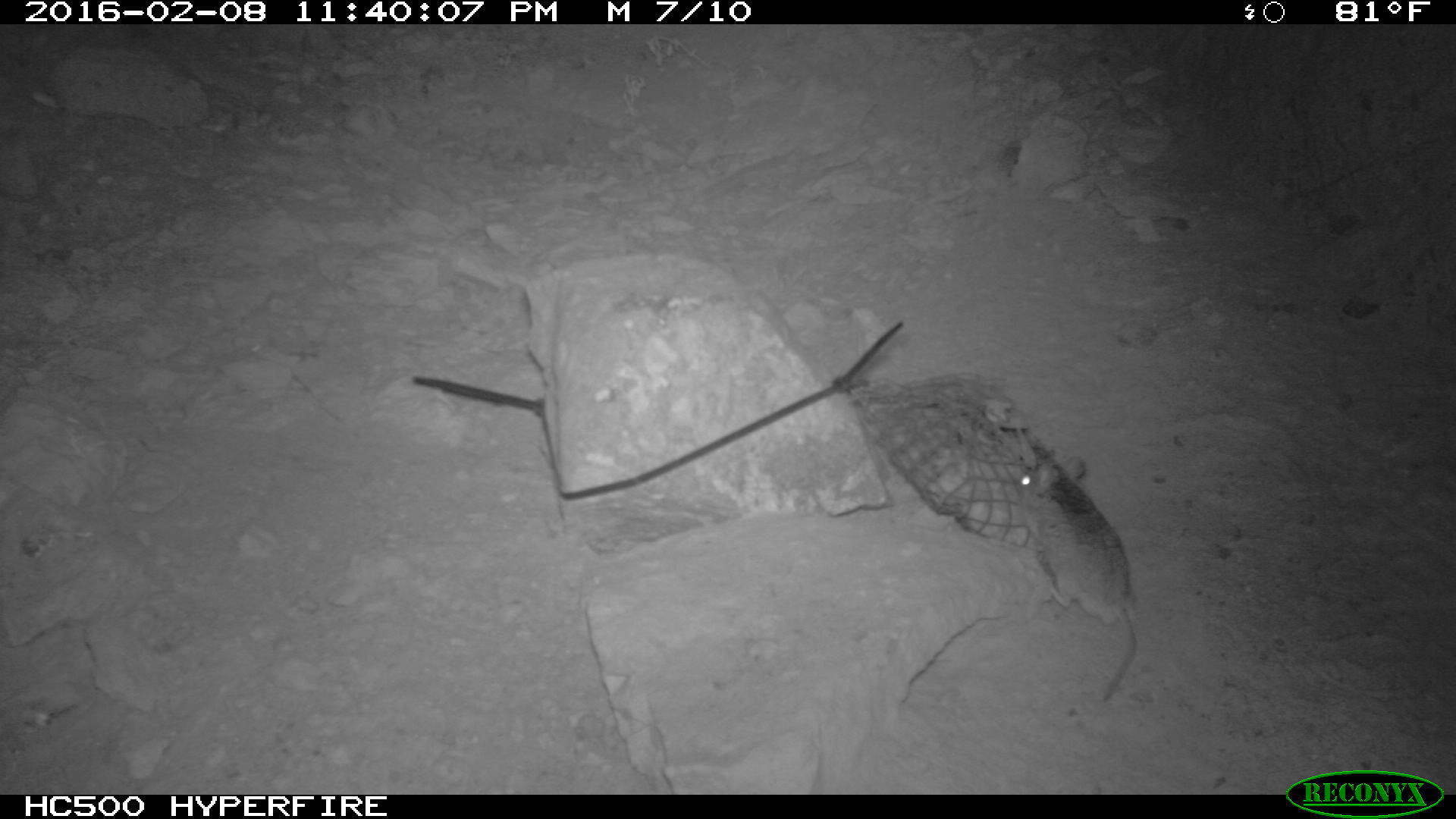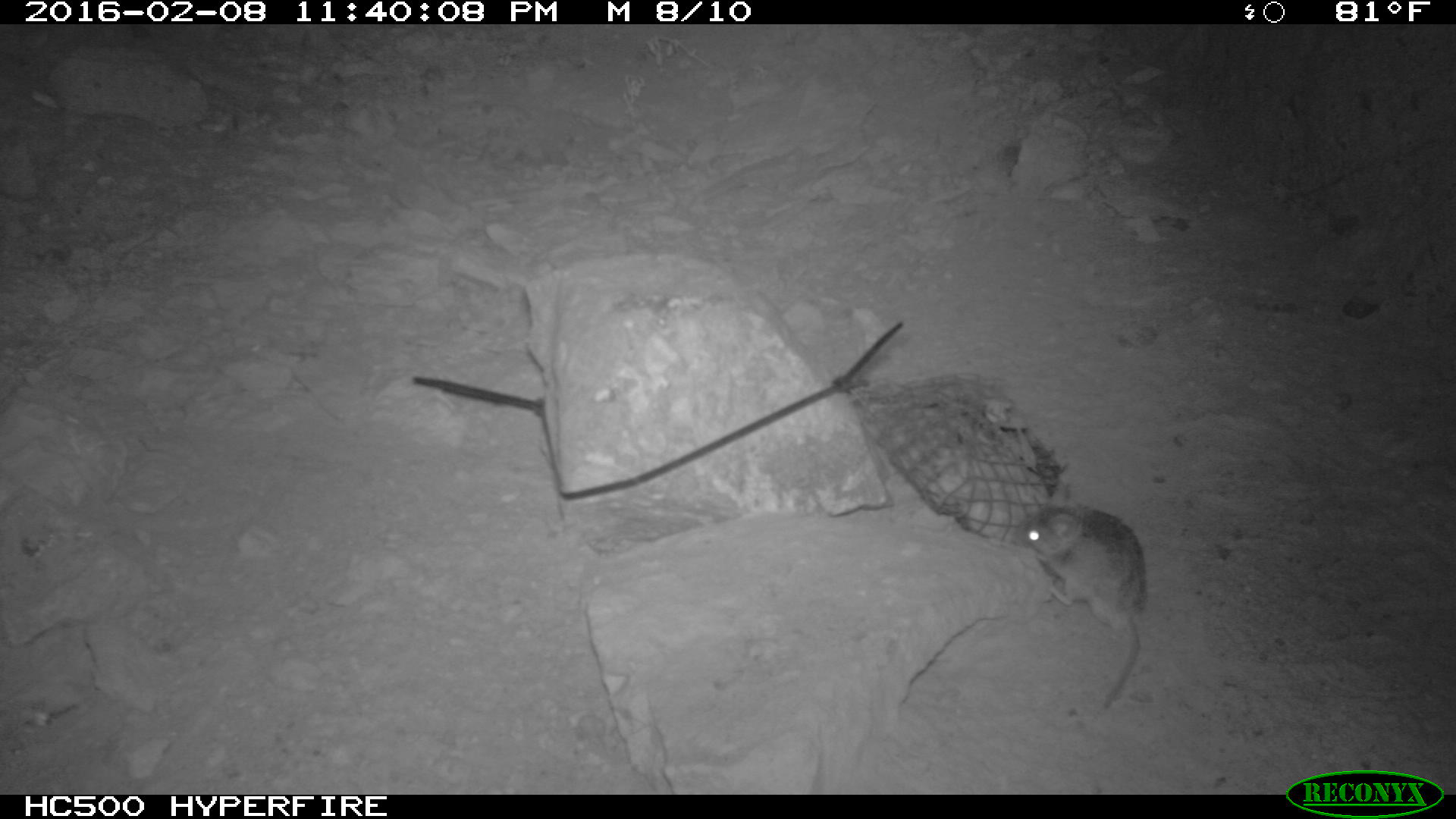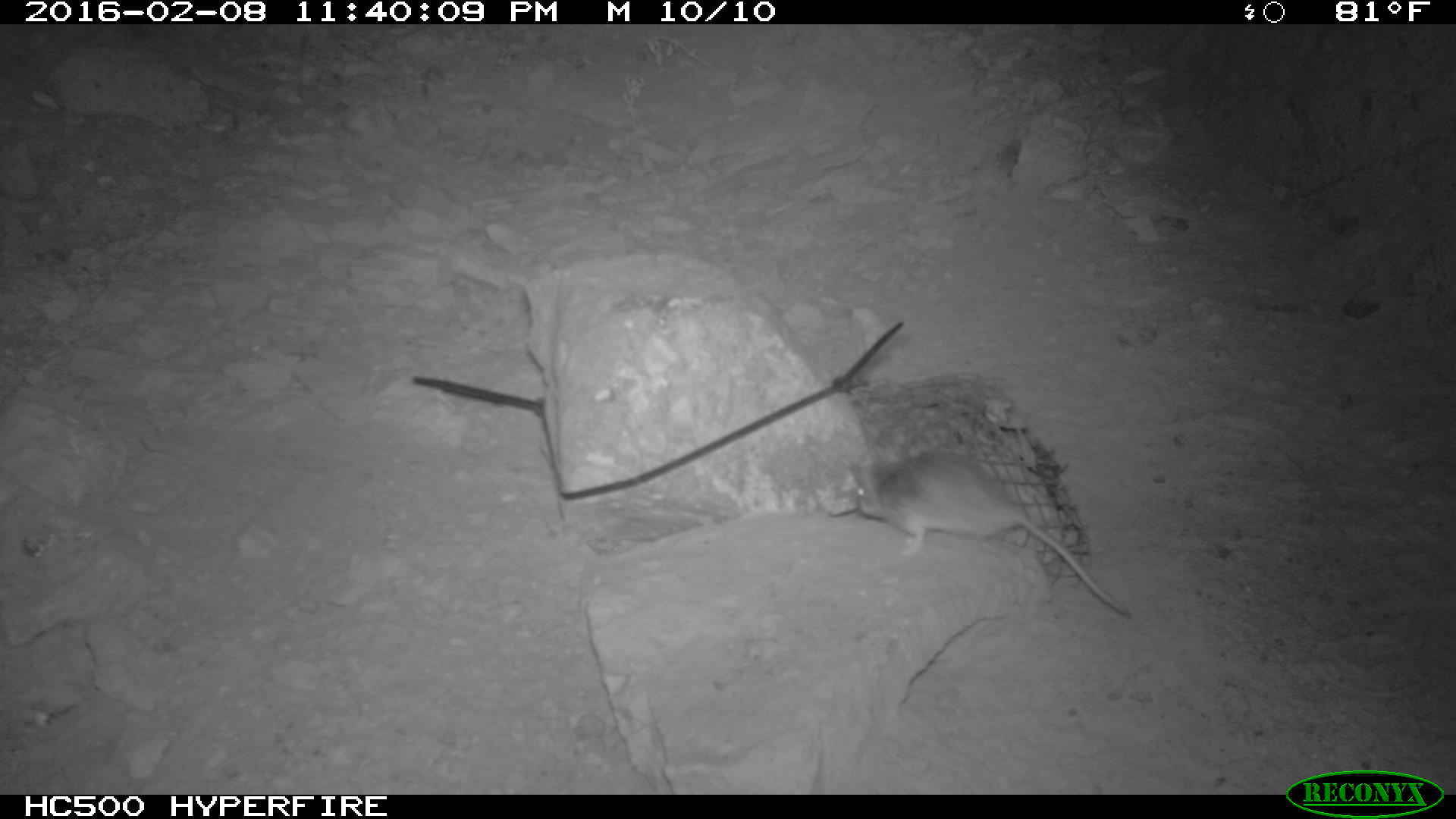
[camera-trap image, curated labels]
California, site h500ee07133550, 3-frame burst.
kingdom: Animalia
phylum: Chordata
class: Mammalia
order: Rodentia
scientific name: Rodentia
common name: rodent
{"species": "rodent (Rodentia)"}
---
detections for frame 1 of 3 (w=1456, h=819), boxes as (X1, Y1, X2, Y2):
rodent: (1018, 457, 1135, 701)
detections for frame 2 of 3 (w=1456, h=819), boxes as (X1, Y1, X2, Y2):
rodent: (1009, 503, 1149, 713)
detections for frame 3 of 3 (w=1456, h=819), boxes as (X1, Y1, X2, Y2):
rodent: (849, 448, 1129, 617)